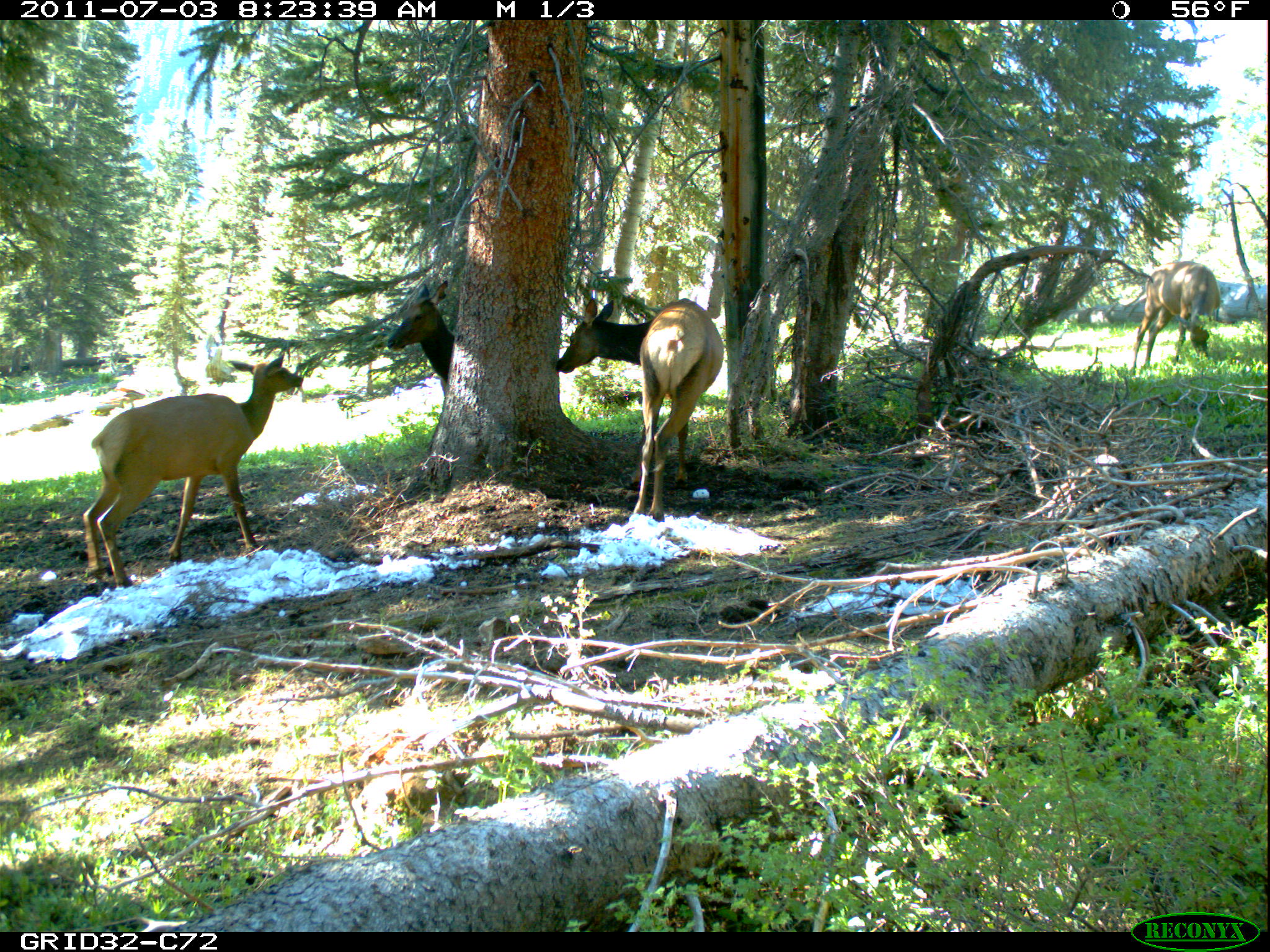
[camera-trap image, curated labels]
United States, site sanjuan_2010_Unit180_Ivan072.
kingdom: Animalia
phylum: Chordata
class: Mammalia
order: Artiodactyla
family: Cervidae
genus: Cervus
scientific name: Cervus elaphus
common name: red deer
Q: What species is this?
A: Cervus elaphus (red deer).